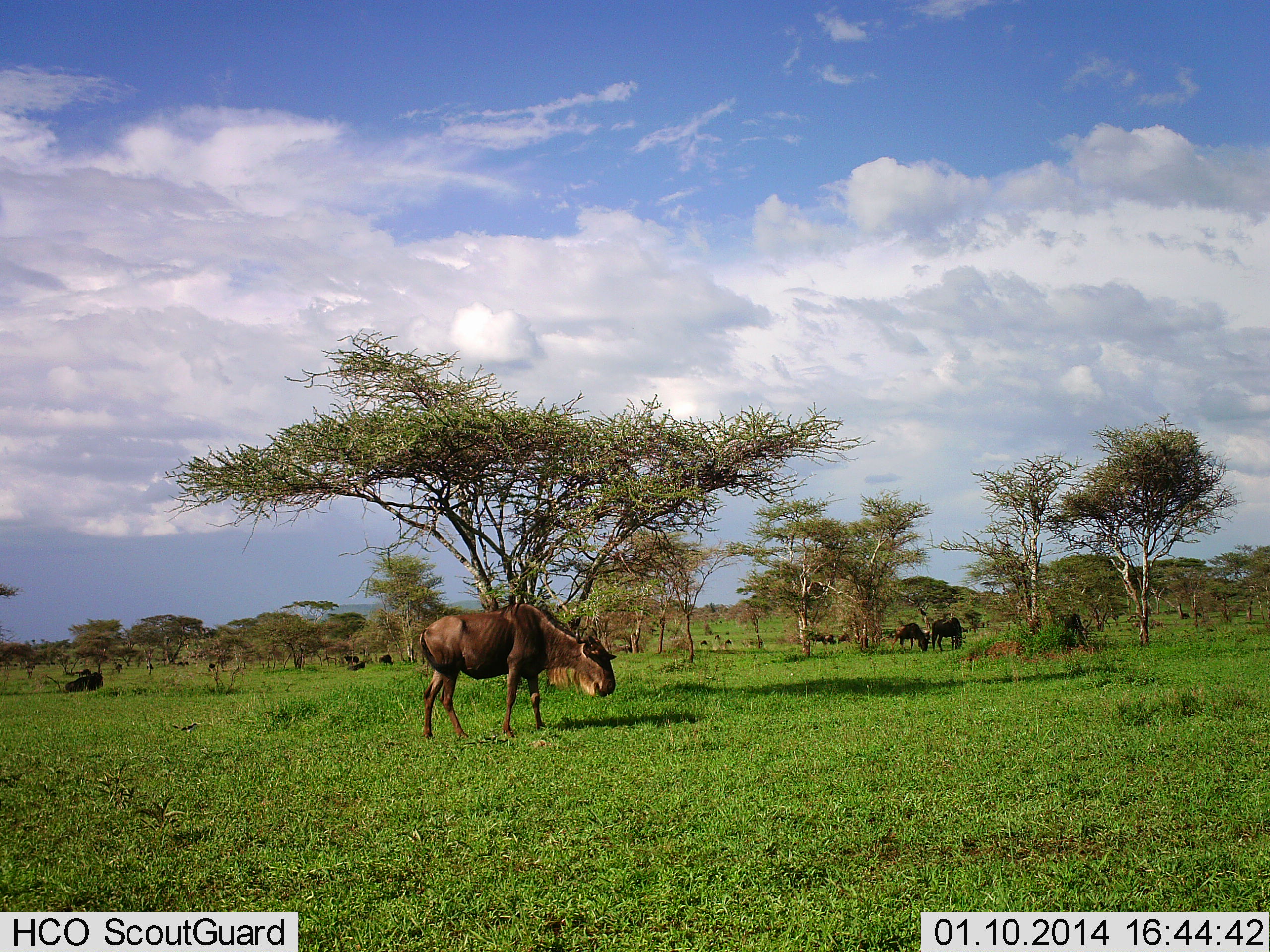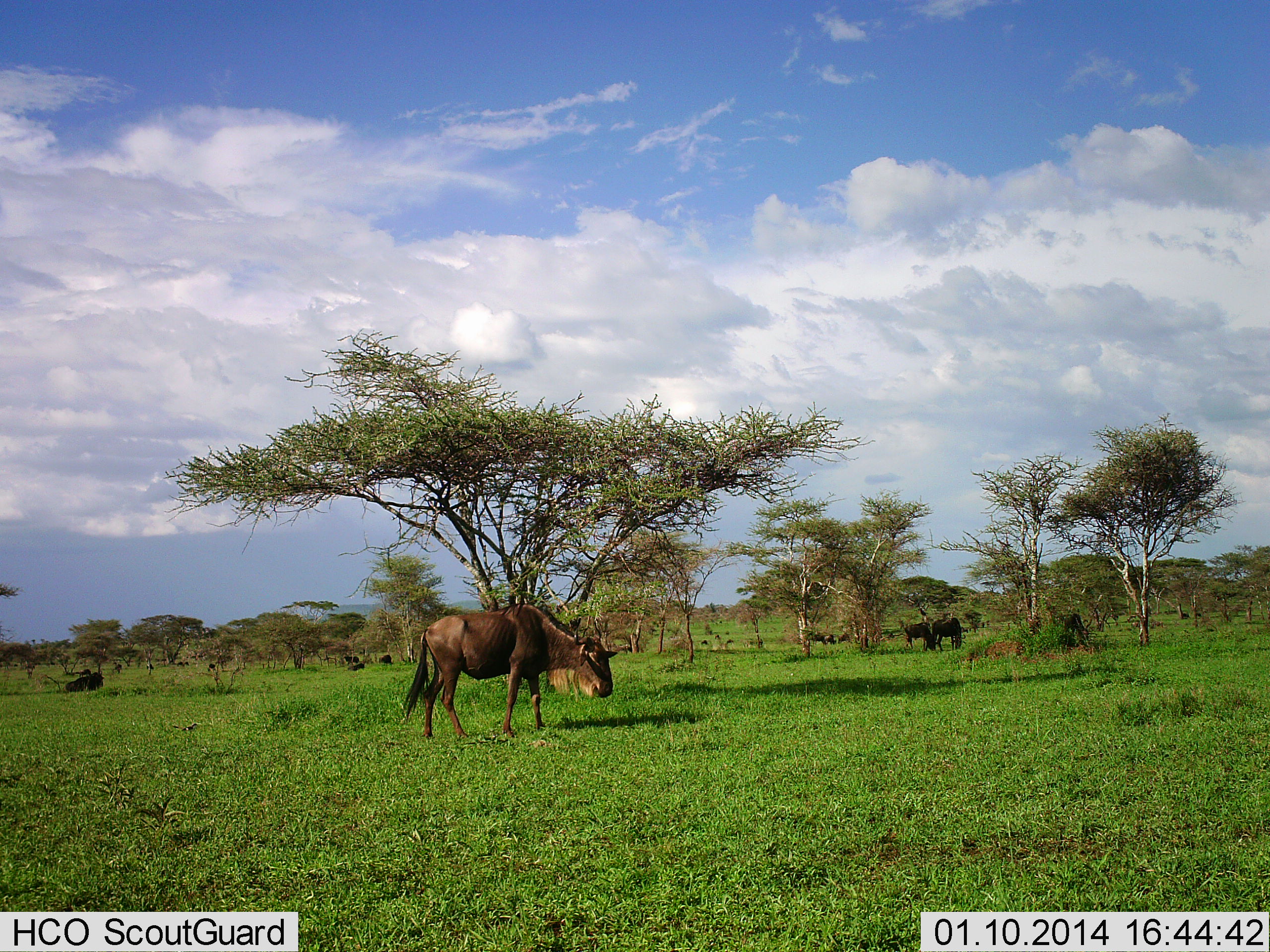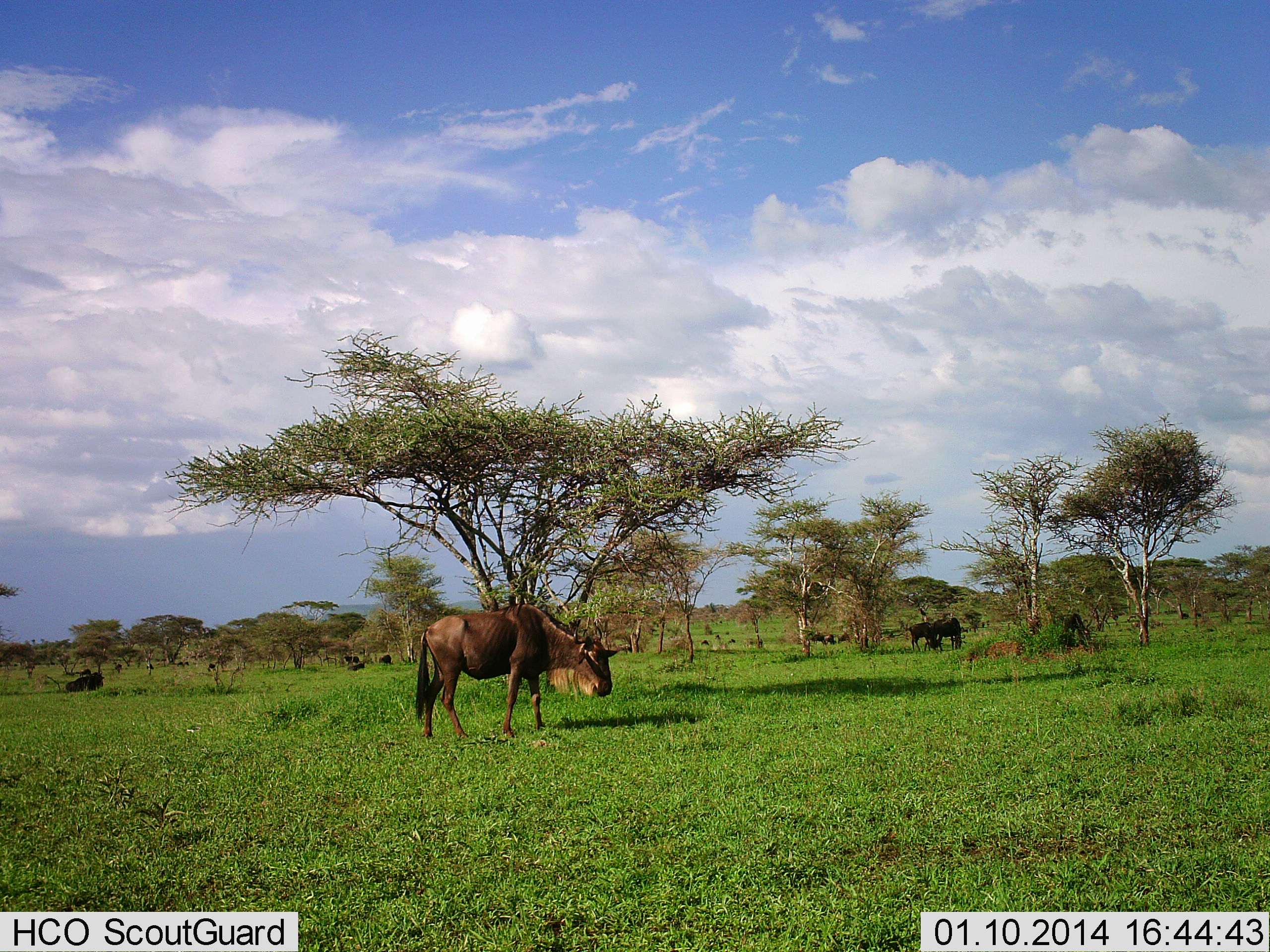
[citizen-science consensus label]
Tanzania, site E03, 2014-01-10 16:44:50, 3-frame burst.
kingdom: Animalia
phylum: Chordata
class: Mammalia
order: Artiodactyla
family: Bovidae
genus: Connochaetes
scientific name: Connochaetes taurinus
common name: blue wildebeest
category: wildebeest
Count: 3.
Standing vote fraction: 70%.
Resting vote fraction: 20%.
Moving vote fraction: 10%.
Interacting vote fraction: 0%.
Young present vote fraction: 0%.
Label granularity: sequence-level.